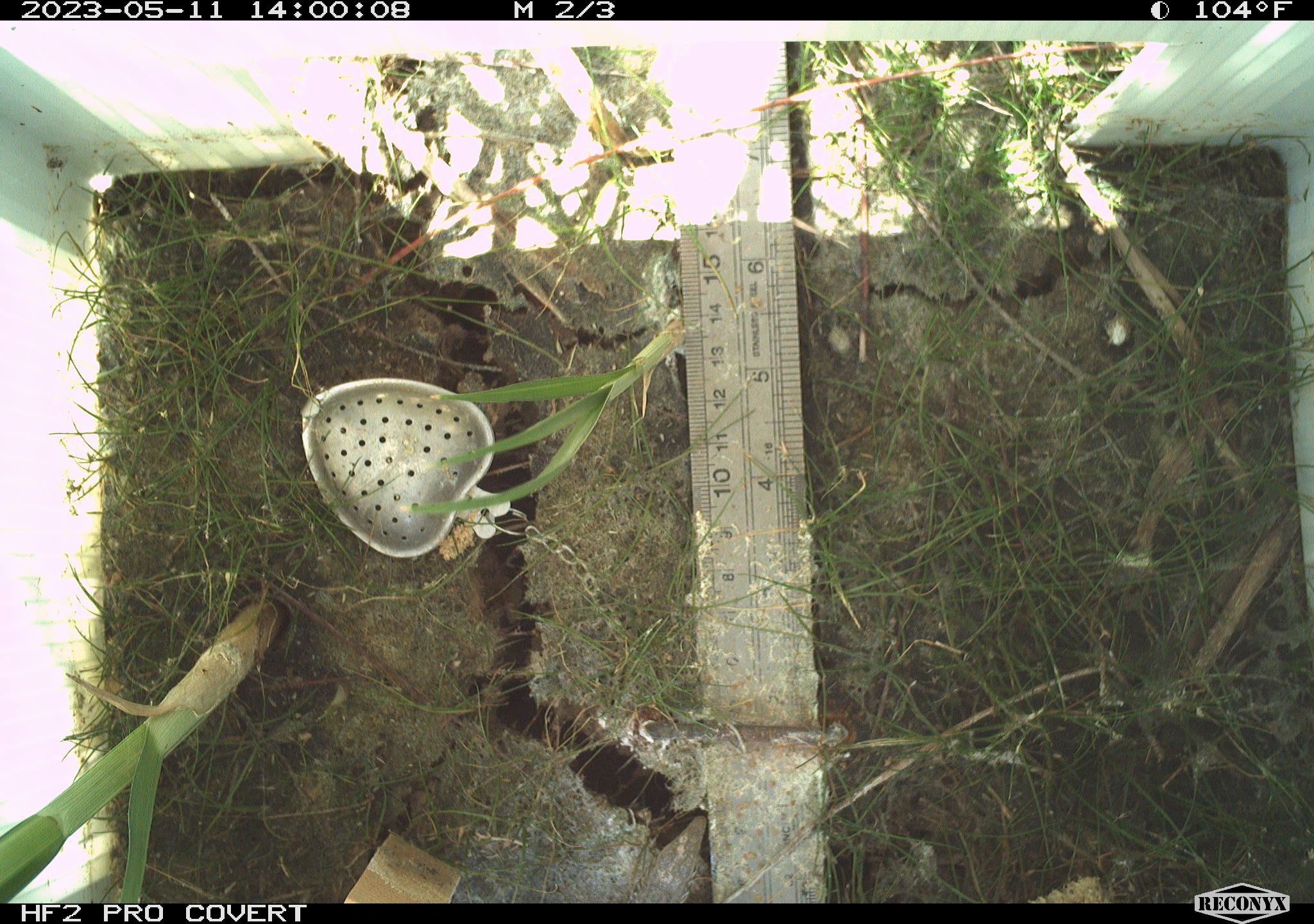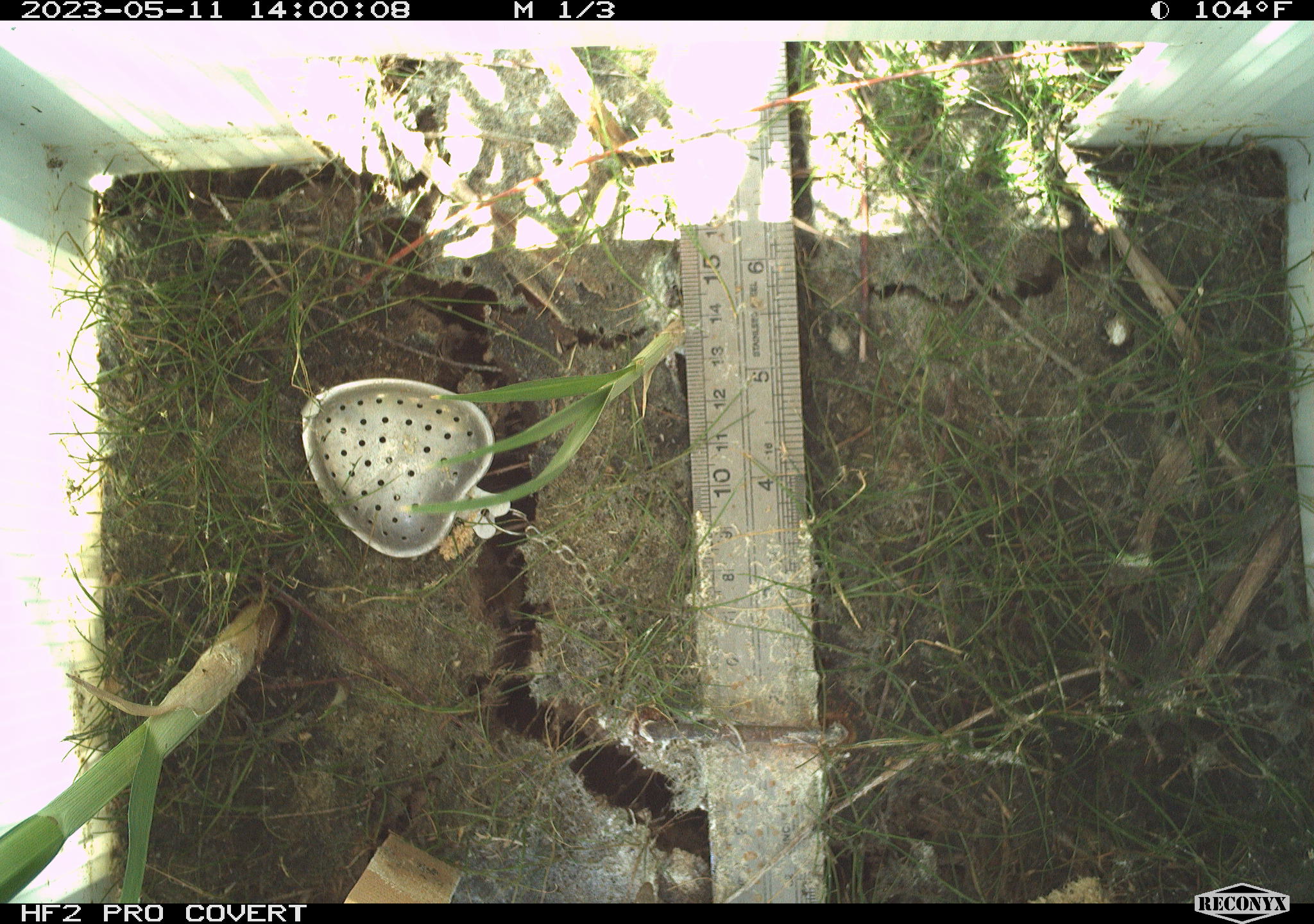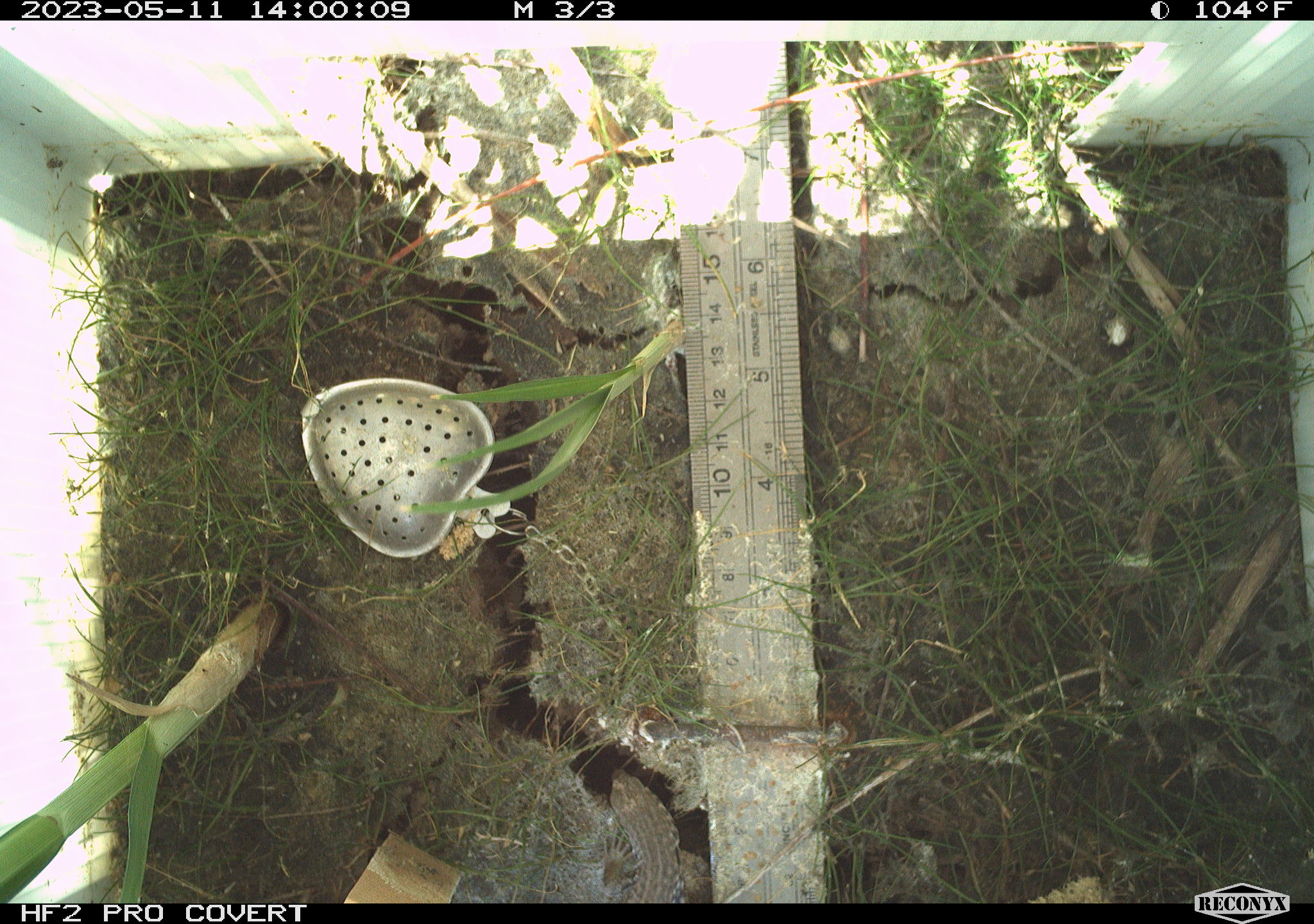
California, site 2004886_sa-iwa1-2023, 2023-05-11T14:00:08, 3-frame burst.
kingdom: Animalia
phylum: Chordata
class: Reptilia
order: Squamata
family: Teiidae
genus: Aspidoscelis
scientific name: Aspidoscelis tigris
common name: western whiptail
Western whiptail (Aspidoscelis tigris).